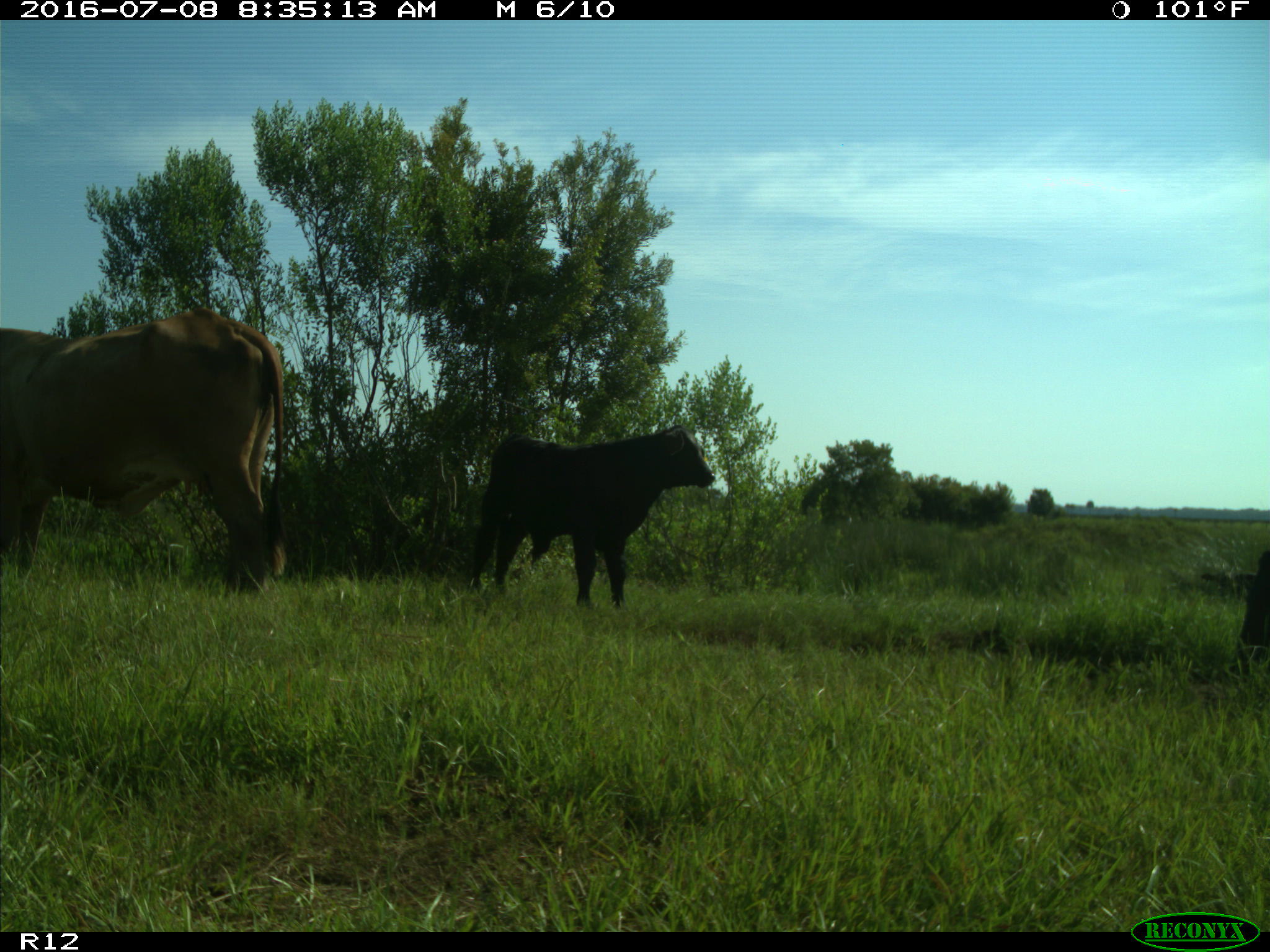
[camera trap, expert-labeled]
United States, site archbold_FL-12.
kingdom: Animalia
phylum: Chordata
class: Mammalia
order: Artiodactyla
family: Bovidae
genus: Bos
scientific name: Bos taurus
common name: domestic cow